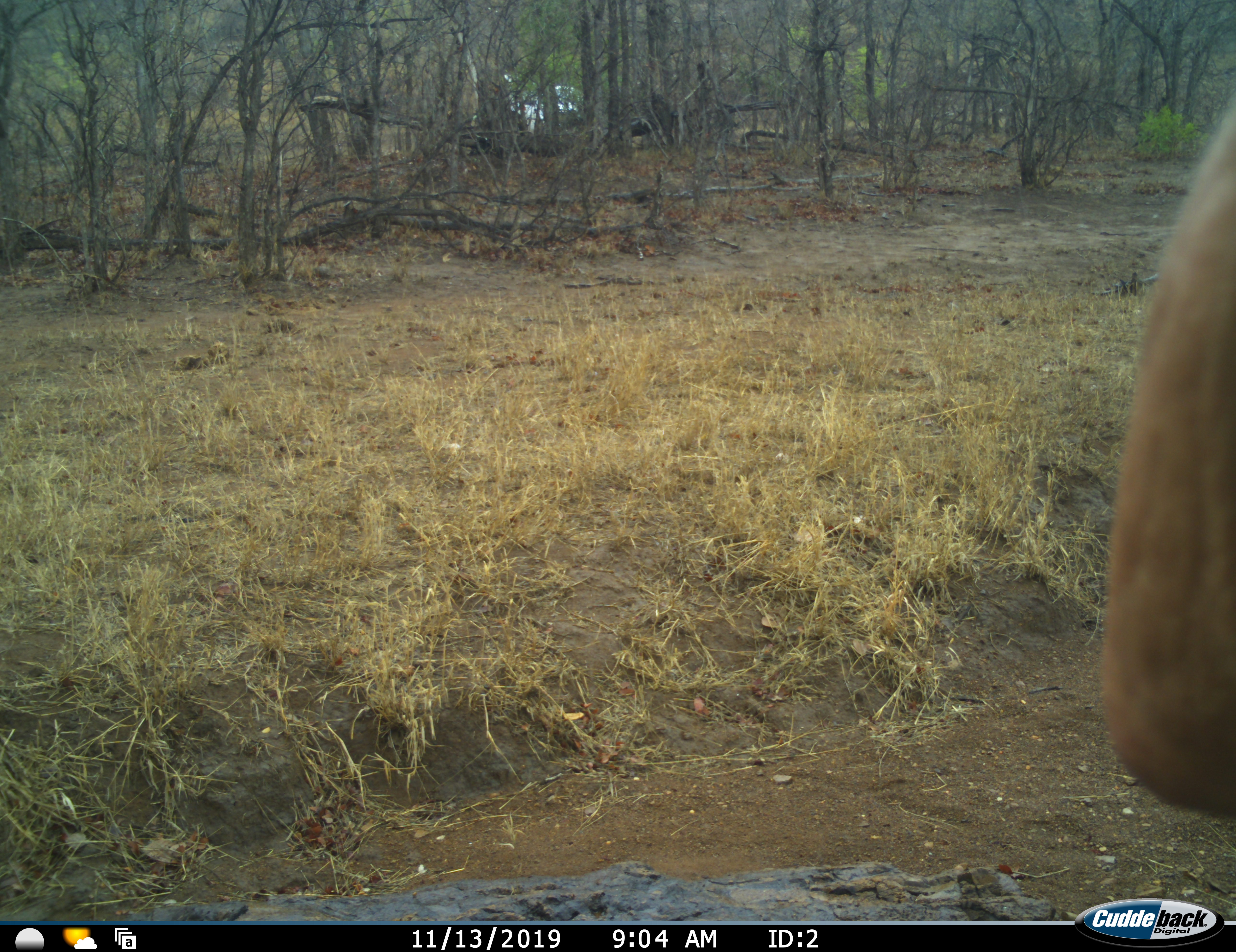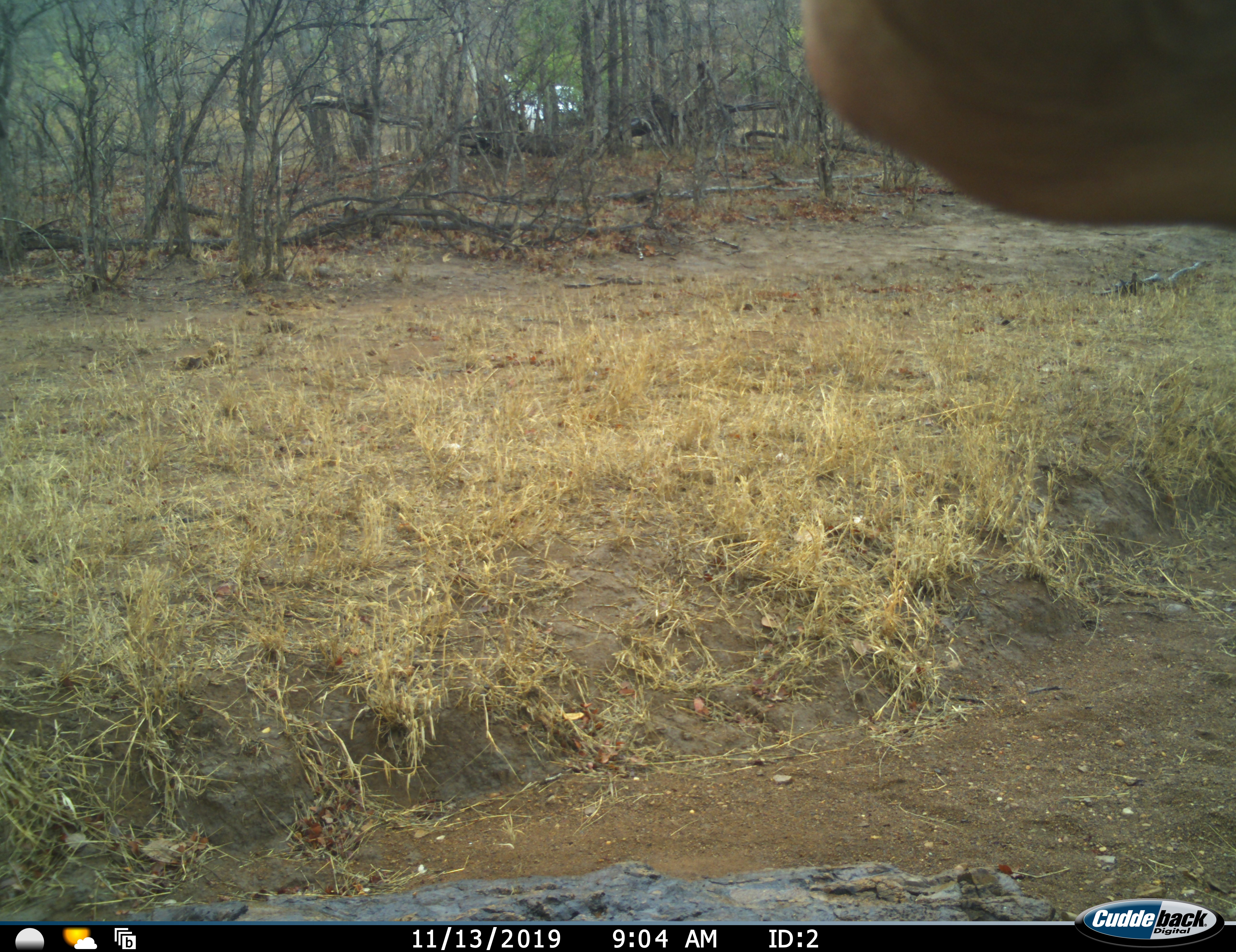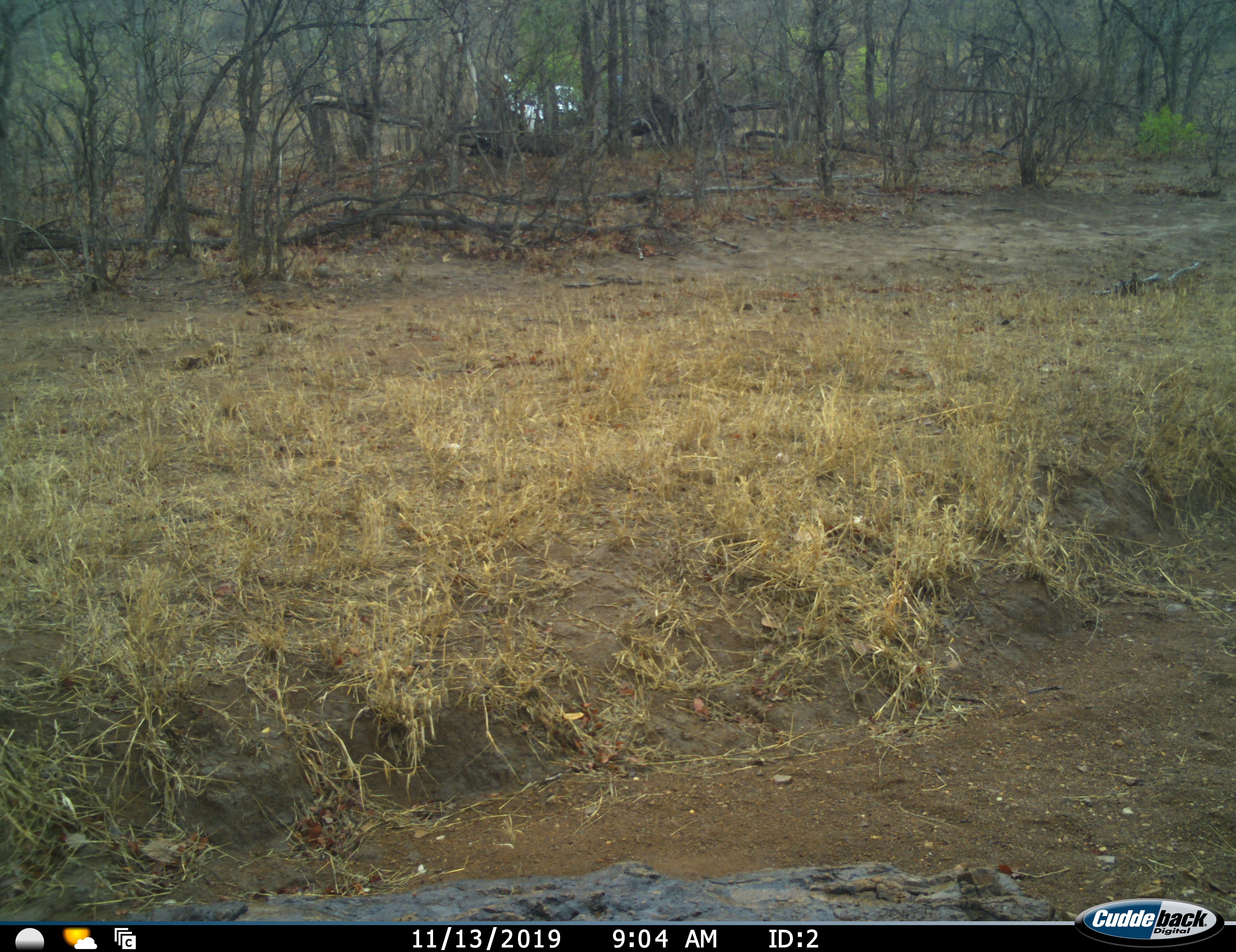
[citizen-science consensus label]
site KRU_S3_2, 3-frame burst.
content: unidentified animal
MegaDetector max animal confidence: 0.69